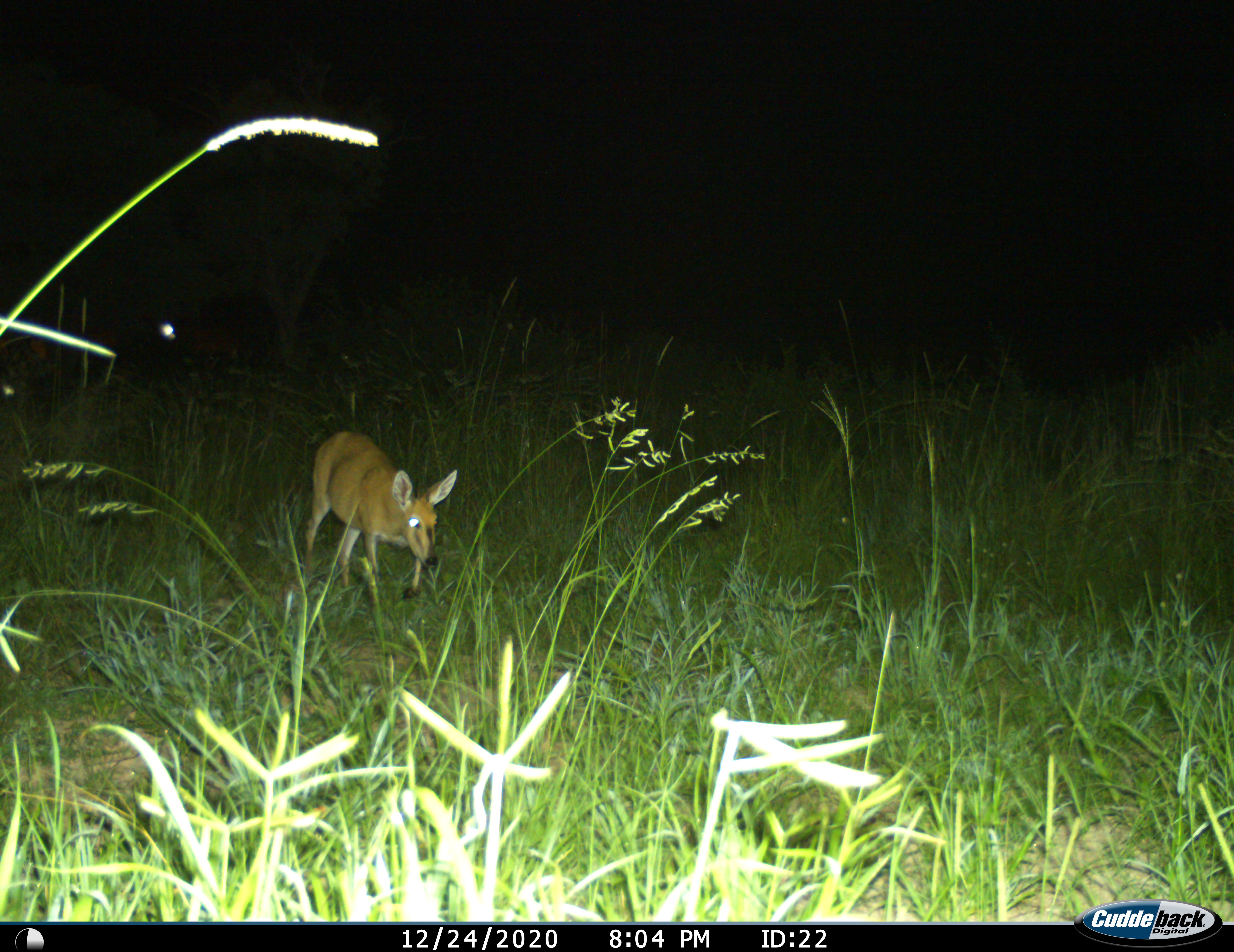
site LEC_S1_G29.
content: unidentified animal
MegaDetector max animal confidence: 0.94